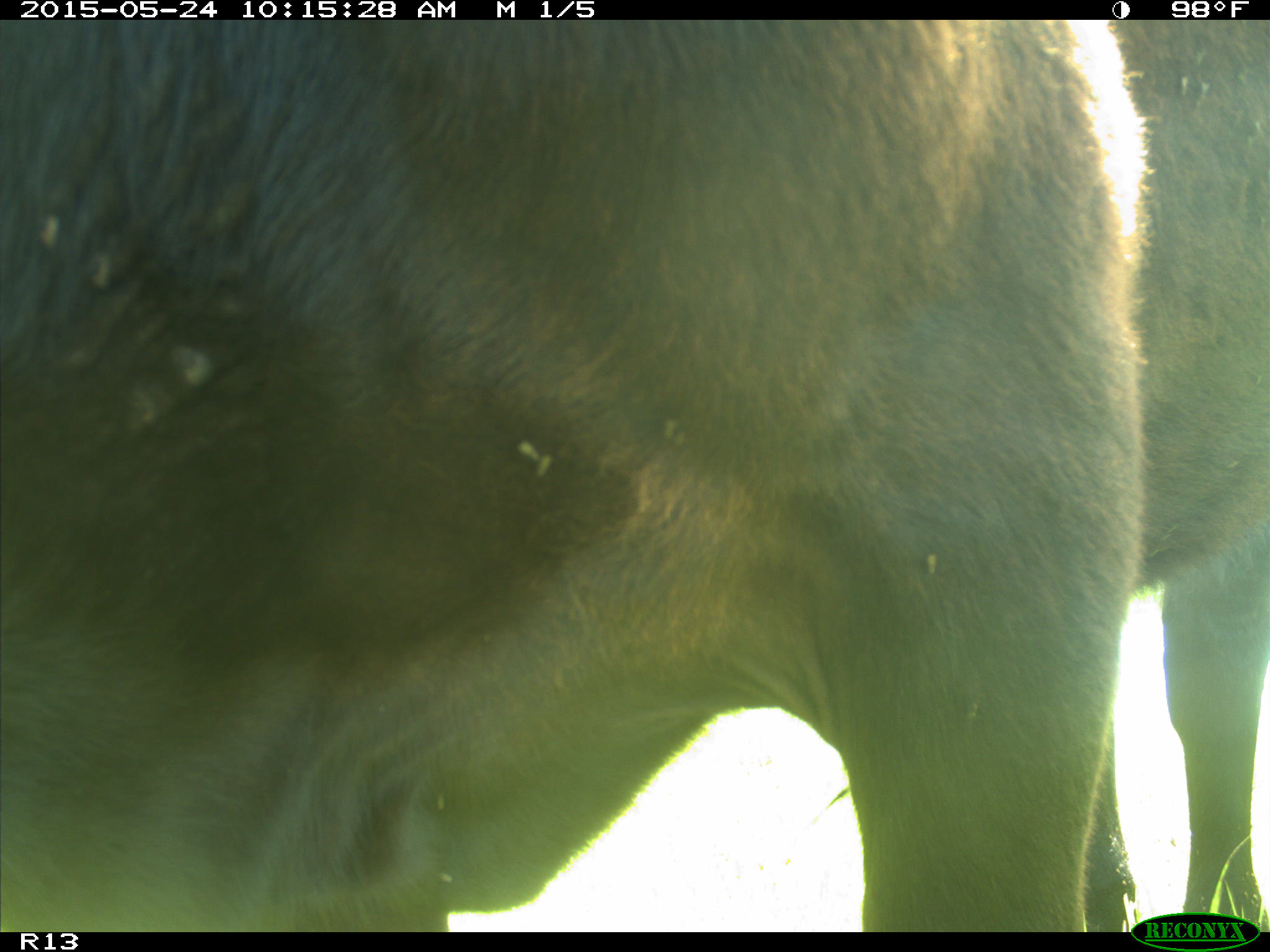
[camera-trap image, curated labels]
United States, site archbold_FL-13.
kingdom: Animalia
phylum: Chordata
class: Mammalia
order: Artiodactyla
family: Bovidae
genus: Bos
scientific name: Bos taurus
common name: domestic cow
Bos taurus (domestic cow).